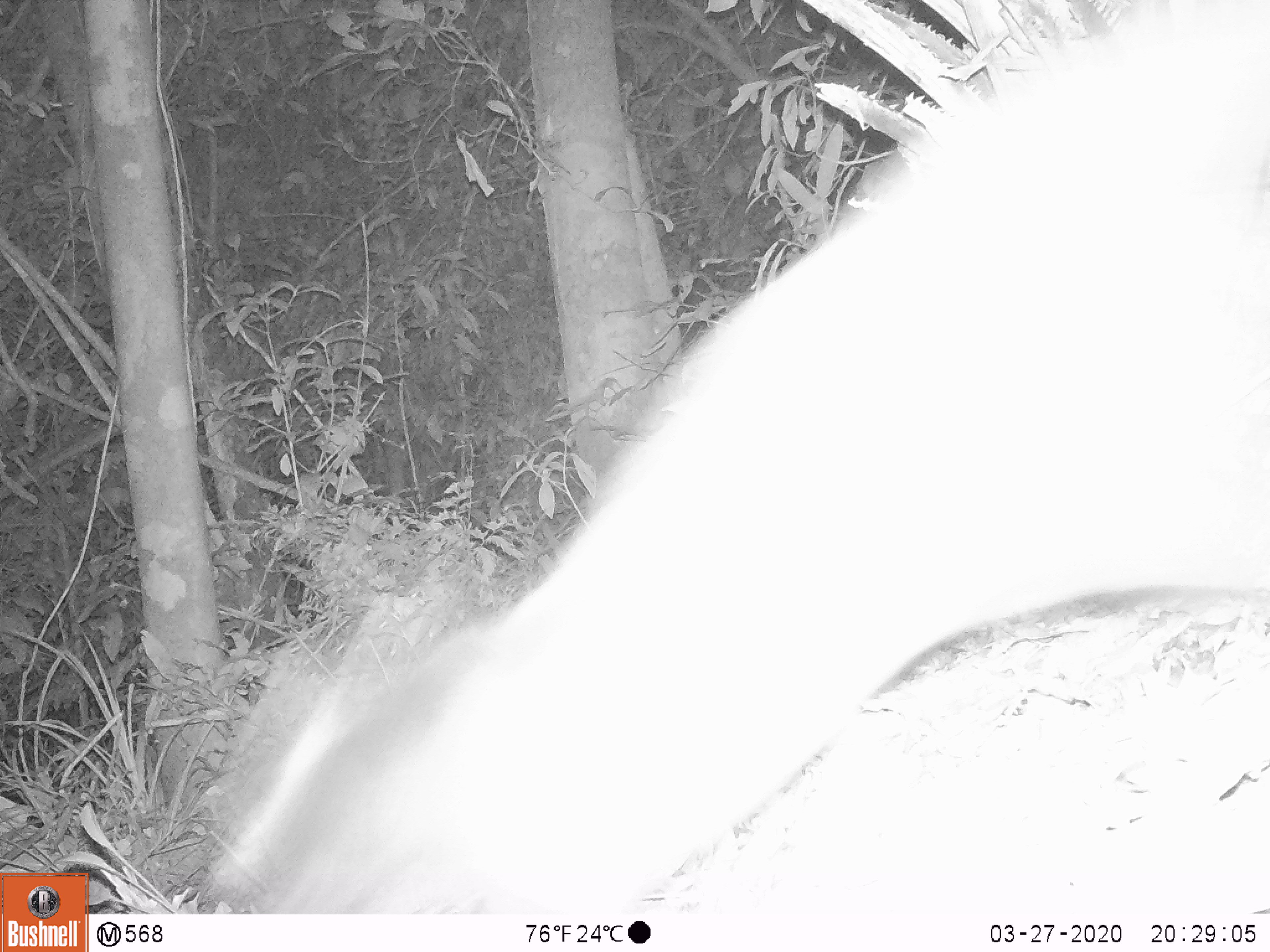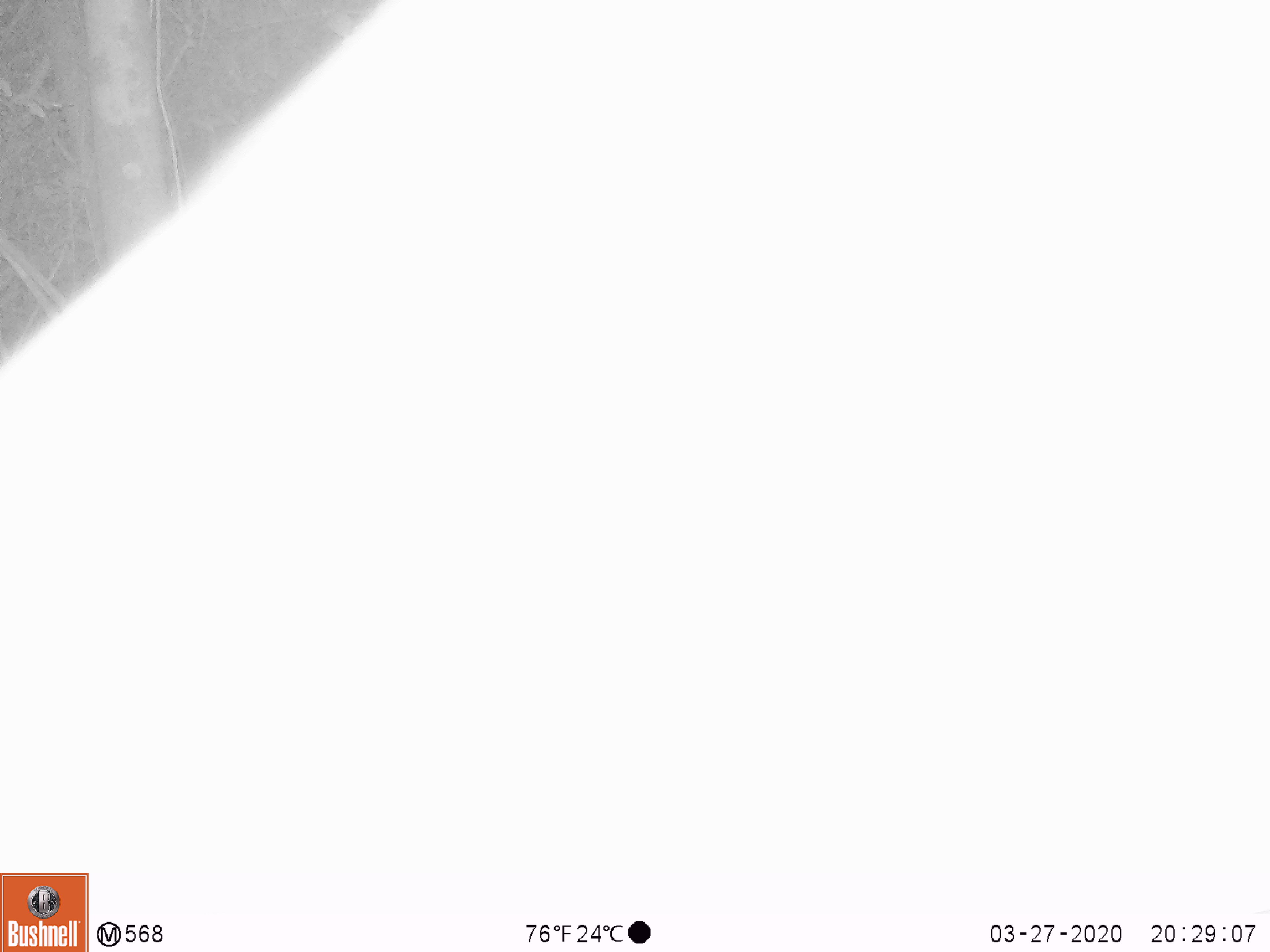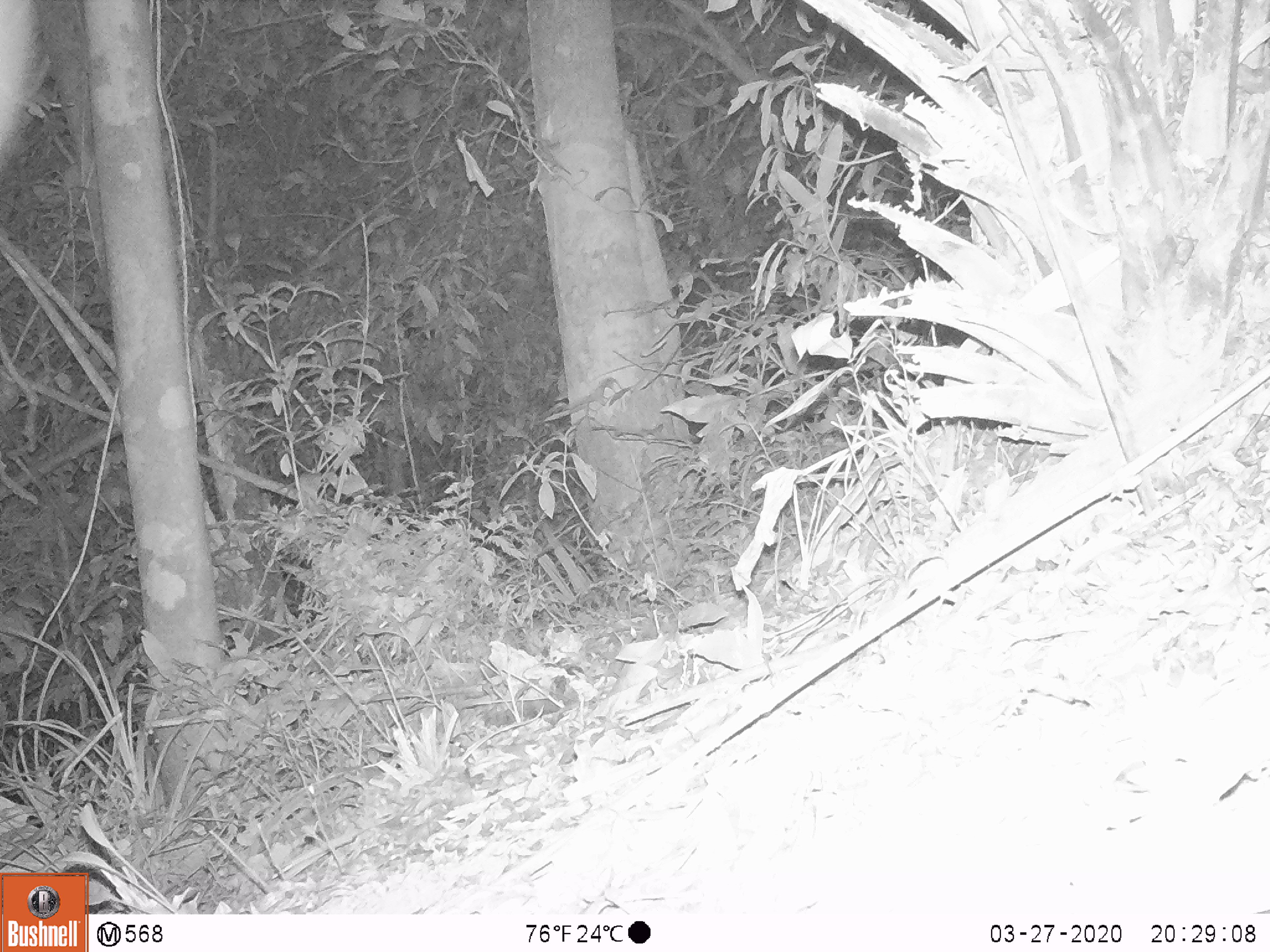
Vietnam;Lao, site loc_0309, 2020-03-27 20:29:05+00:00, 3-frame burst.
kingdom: Animalia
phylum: Chordata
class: Mammalia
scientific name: Mammalia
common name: mammal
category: unidentified small mammal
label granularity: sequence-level